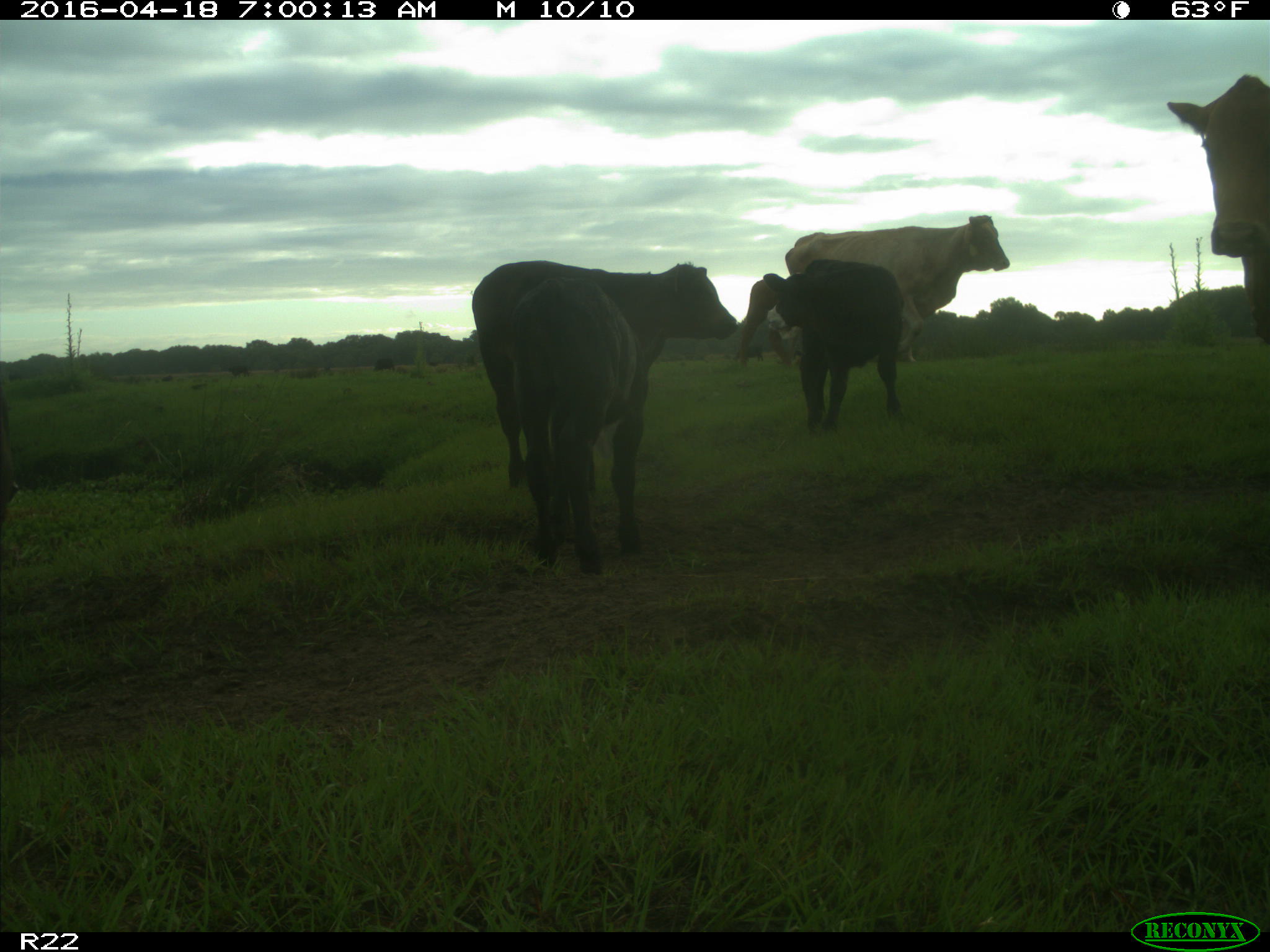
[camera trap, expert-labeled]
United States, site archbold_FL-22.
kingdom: Animalia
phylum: Chordata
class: Mammalia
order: Artiodactyla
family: Bovidae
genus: Bos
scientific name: Bos taurus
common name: domestic cow